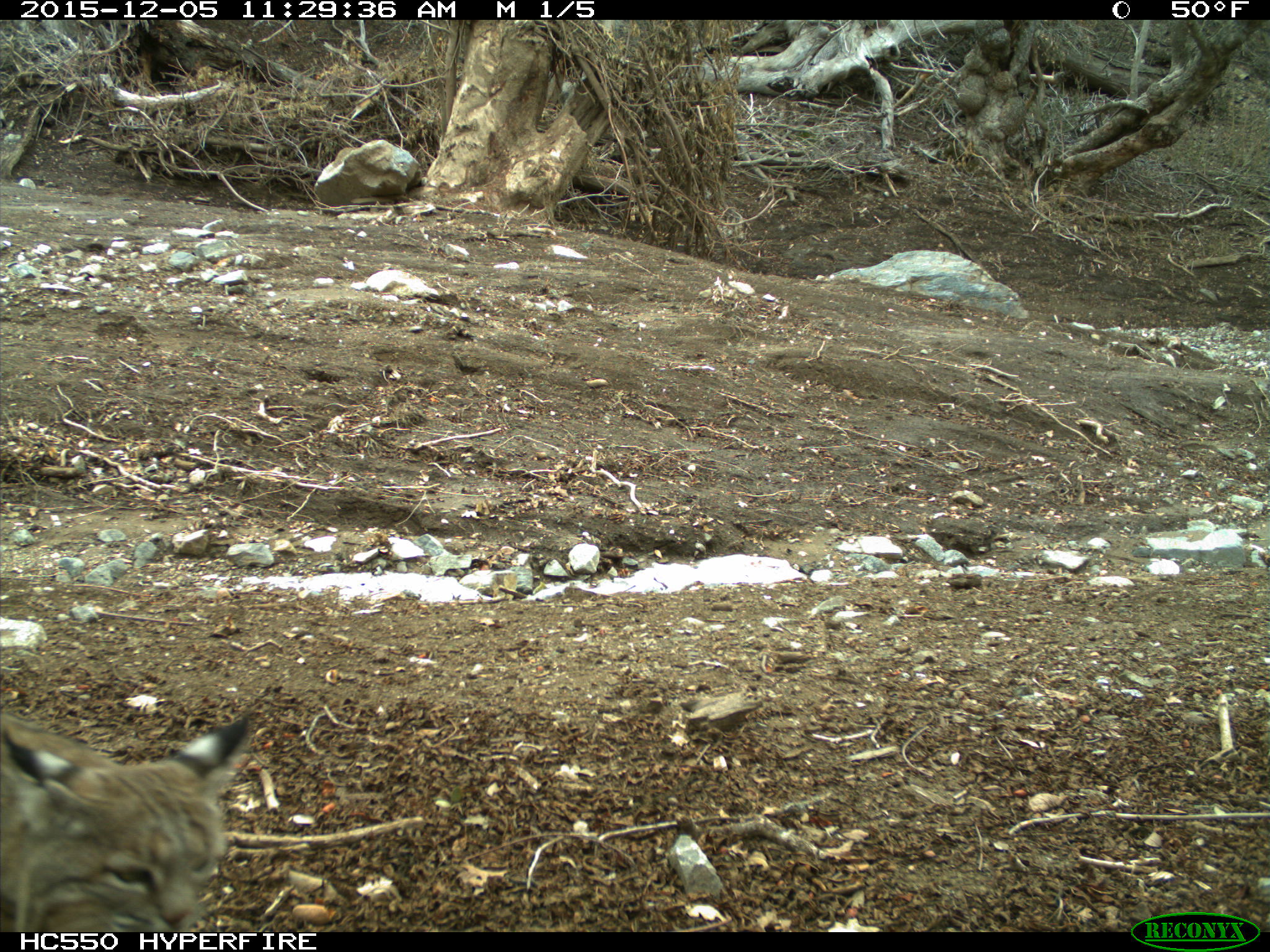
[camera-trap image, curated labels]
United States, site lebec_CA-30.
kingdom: Animalia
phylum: Chordata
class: Mammalia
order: Carnivora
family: Felidae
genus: Lynx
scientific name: Lynx rufus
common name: bobcat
Lynx rufus (bobcat).